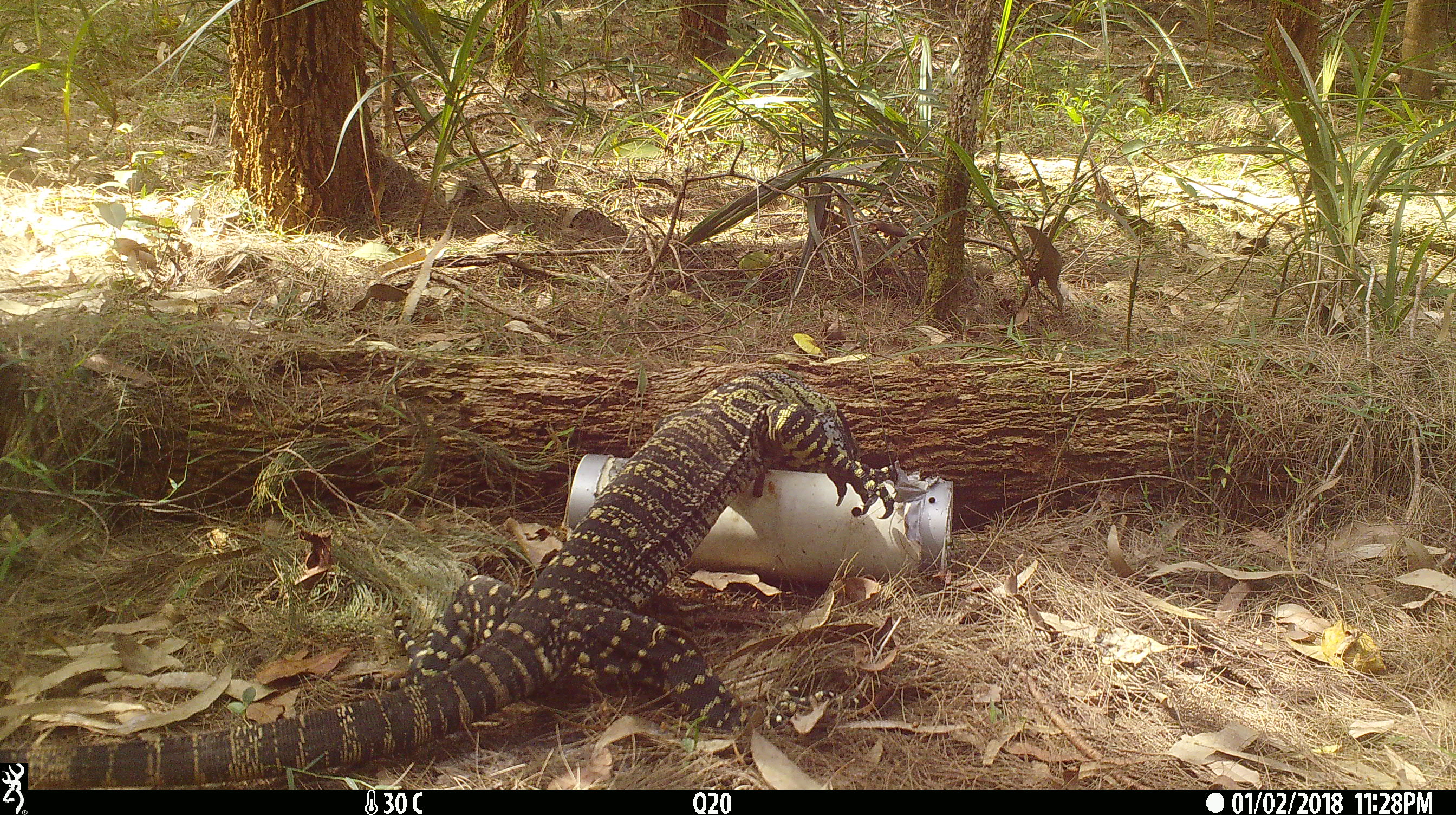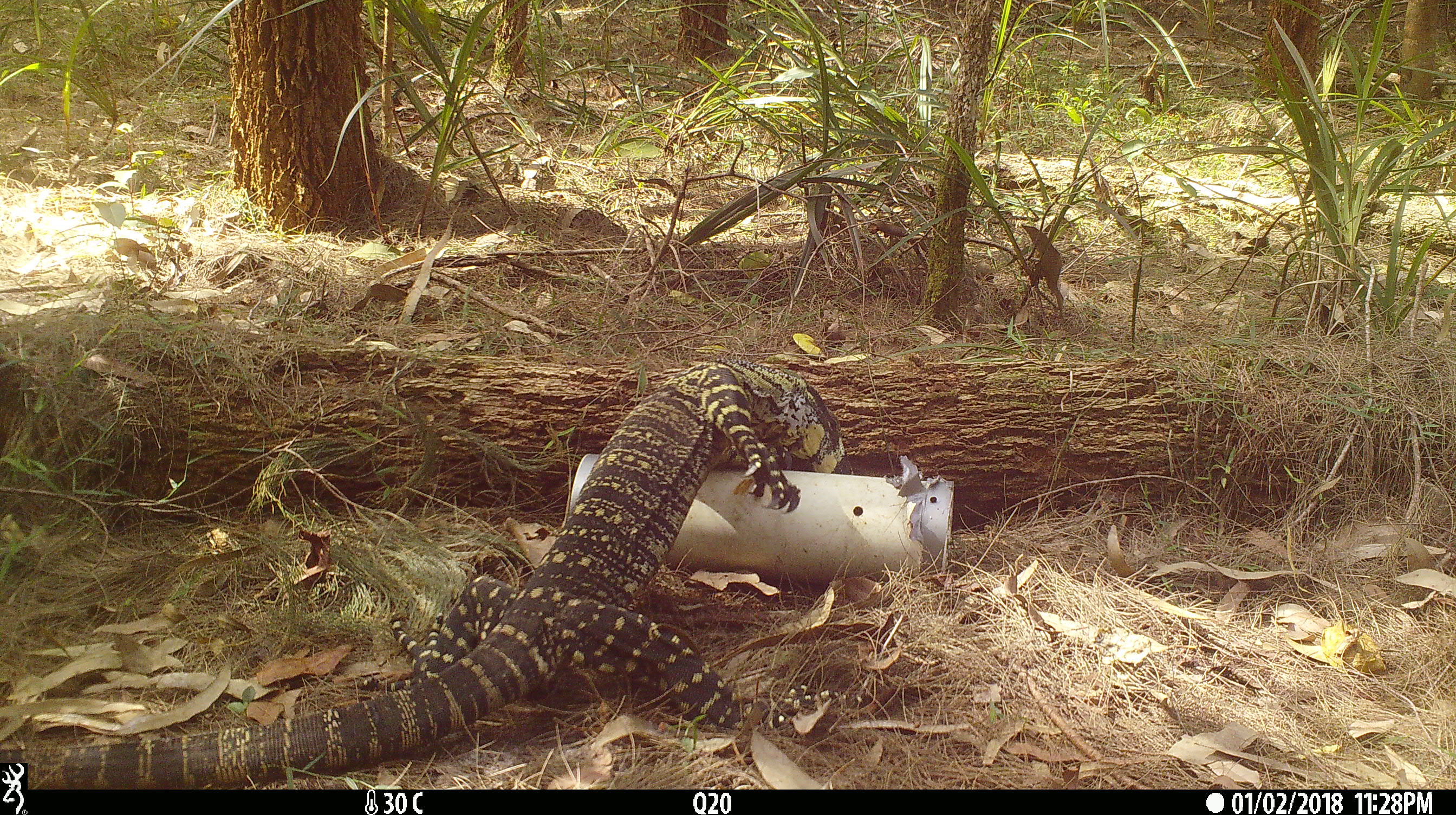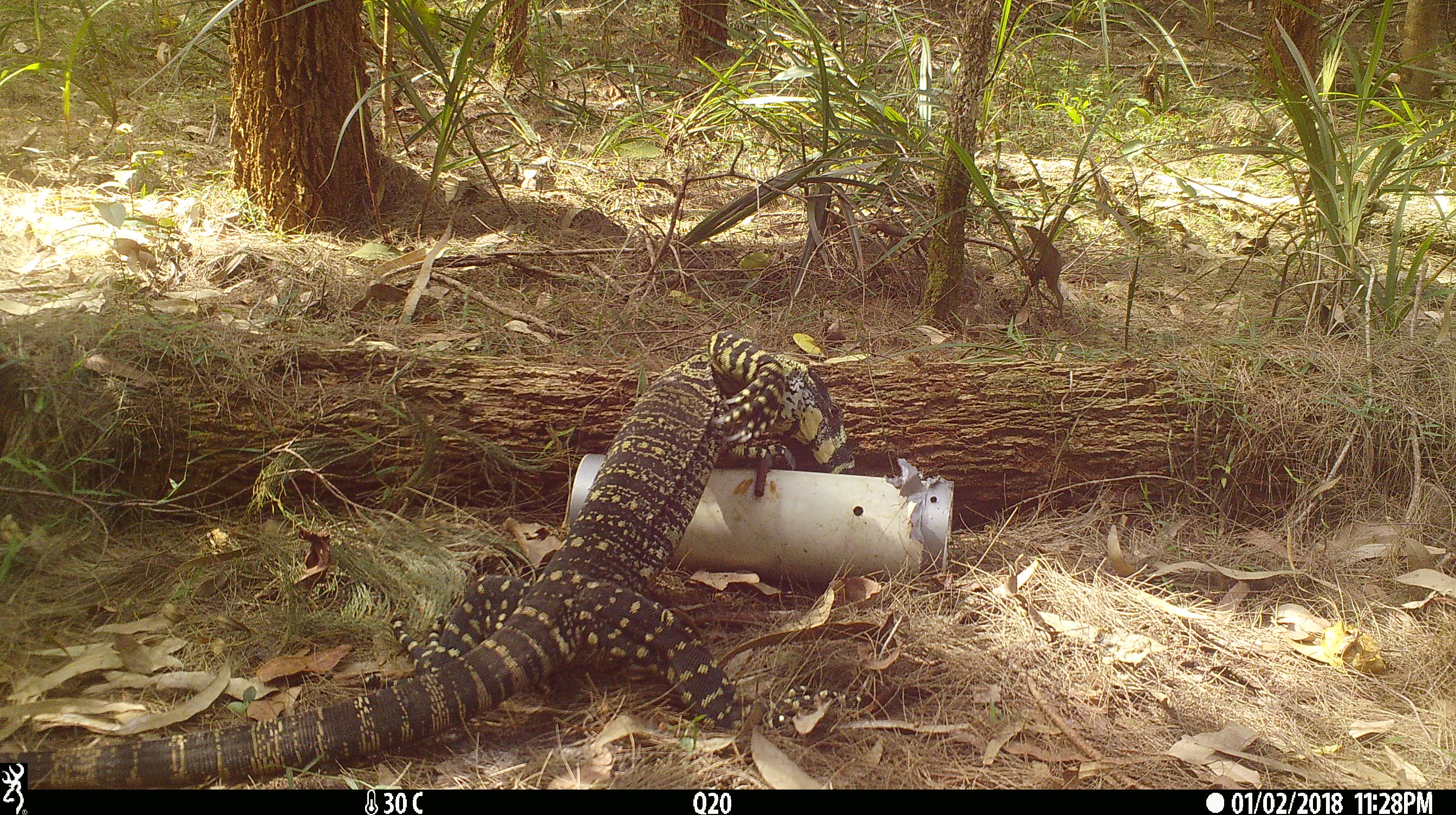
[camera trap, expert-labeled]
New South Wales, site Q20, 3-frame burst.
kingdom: Animalia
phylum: Chordata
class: Reptilia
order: Squamata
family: Varanidae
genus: Varanus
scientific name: Varanus varius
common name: lace monitor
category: goanna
Goanna (lace monitor) (Varanus varius).